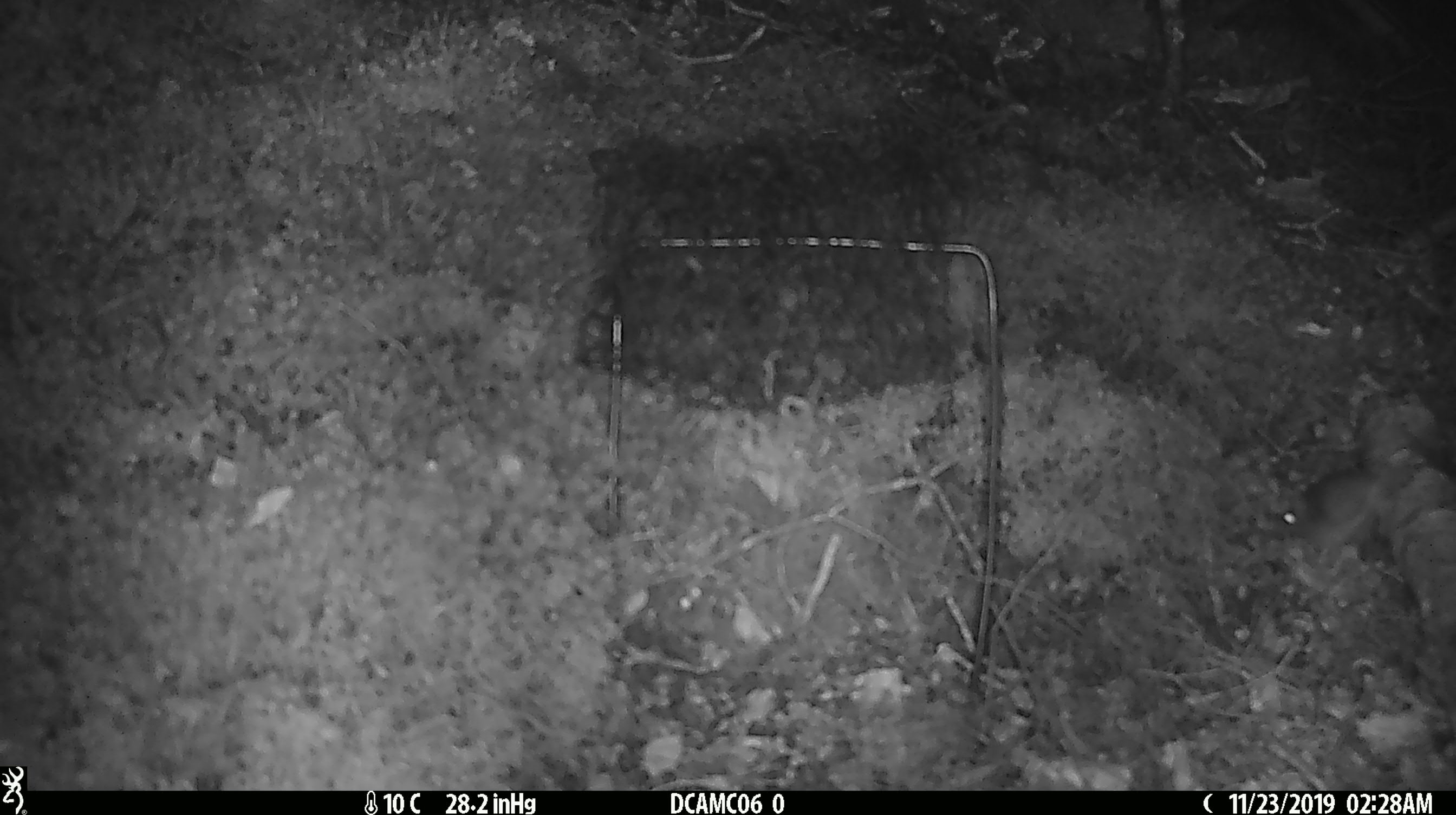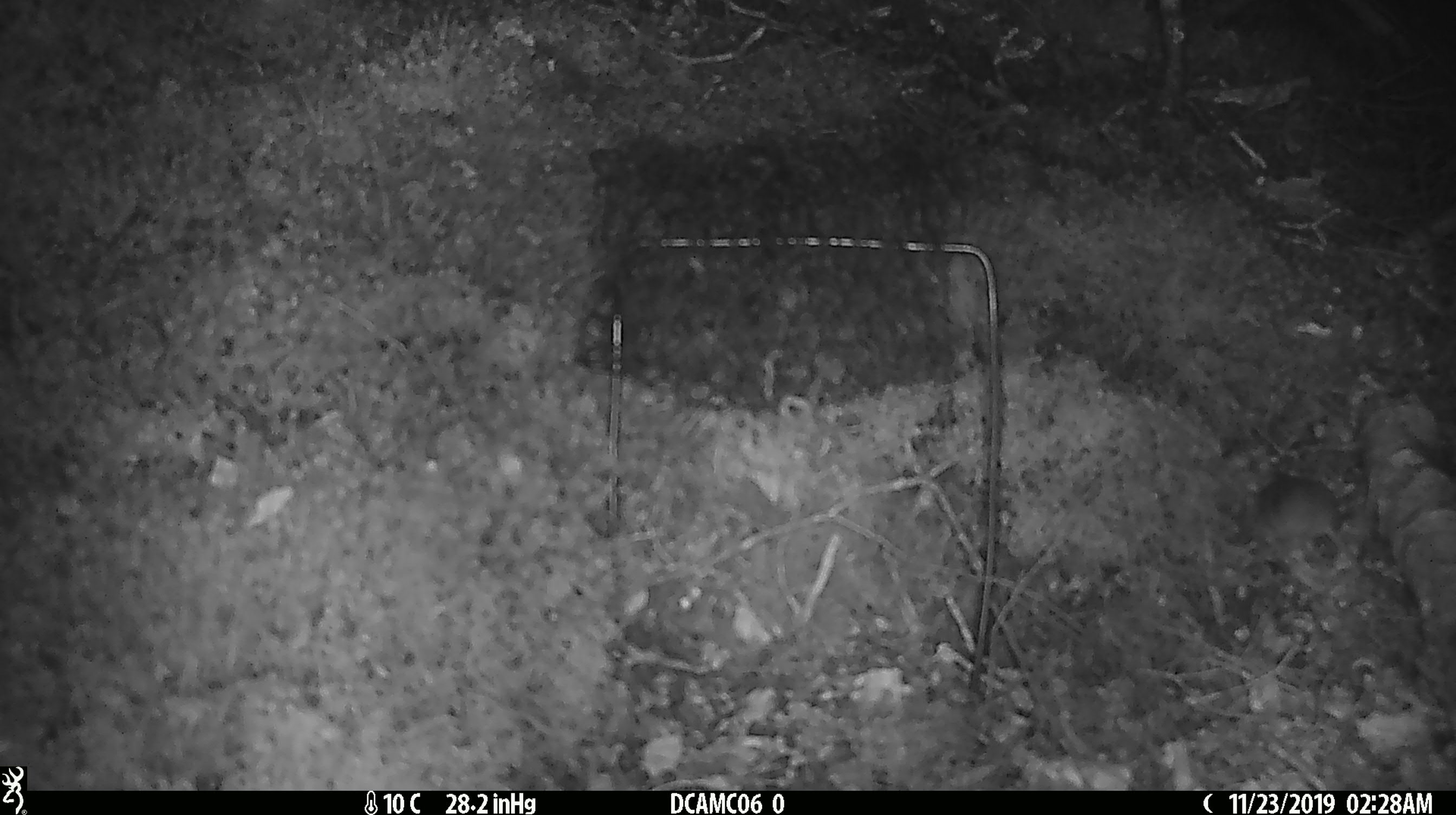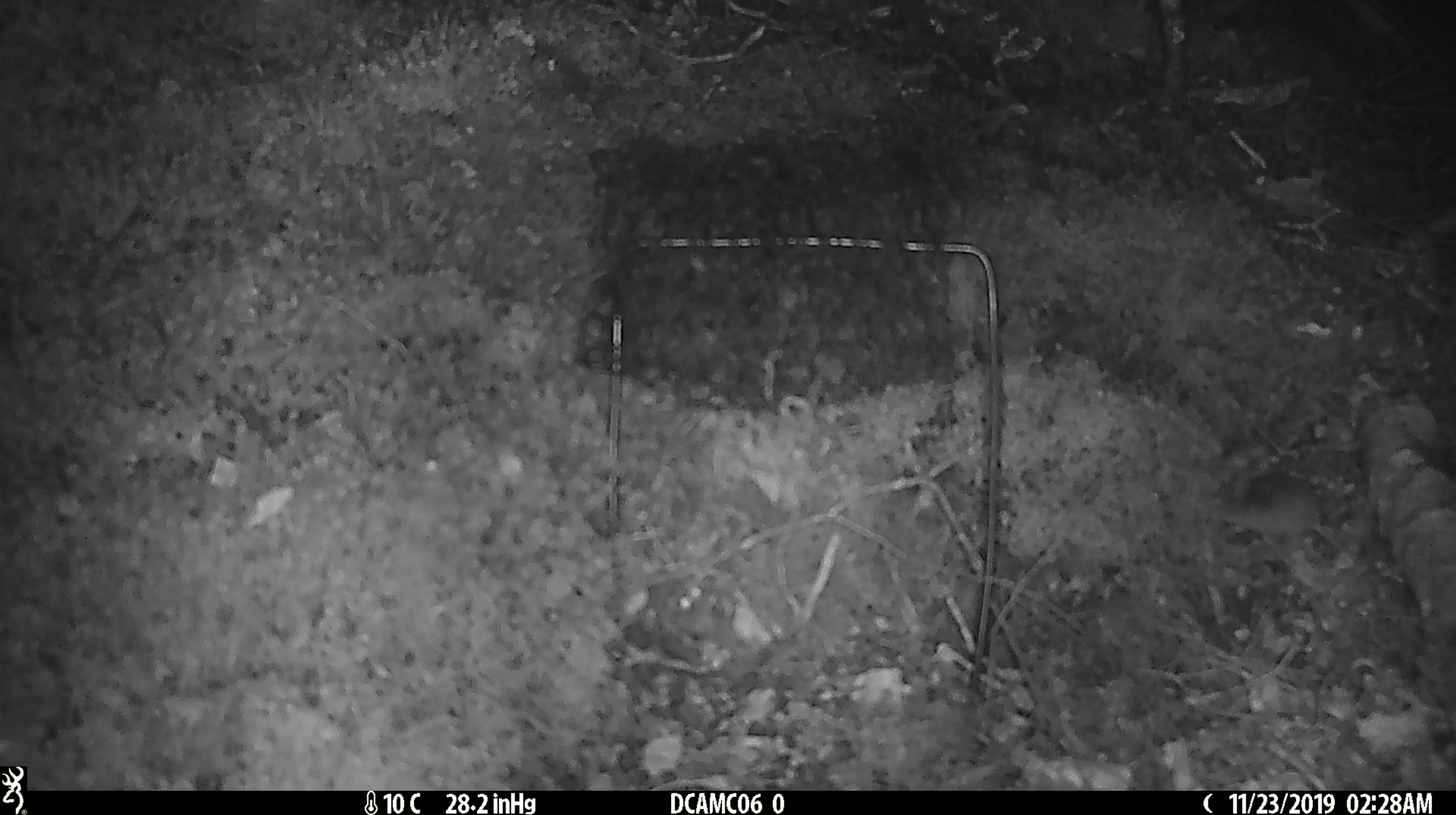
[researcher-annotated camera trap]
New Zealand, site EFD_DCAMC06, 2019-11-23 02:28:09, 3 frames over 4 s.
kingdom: Animalia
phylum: Chordata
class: Mammalia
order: Rodentia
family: Muridae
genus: Mus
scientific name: Mus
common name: mouse